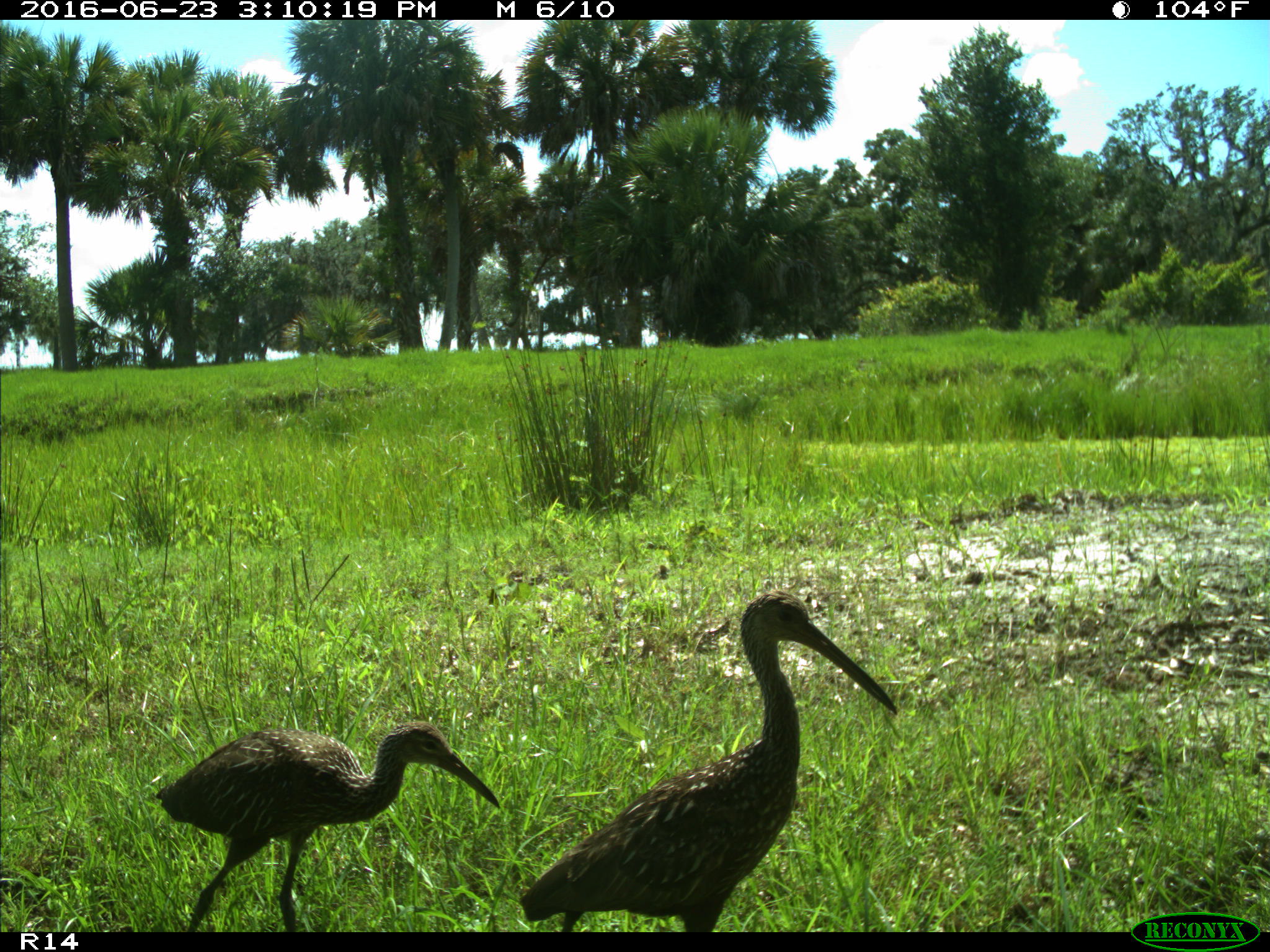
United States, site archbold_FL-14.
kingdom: Animalia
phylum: Chordata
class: Aves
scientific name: Aves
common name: birds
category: unidentified bird